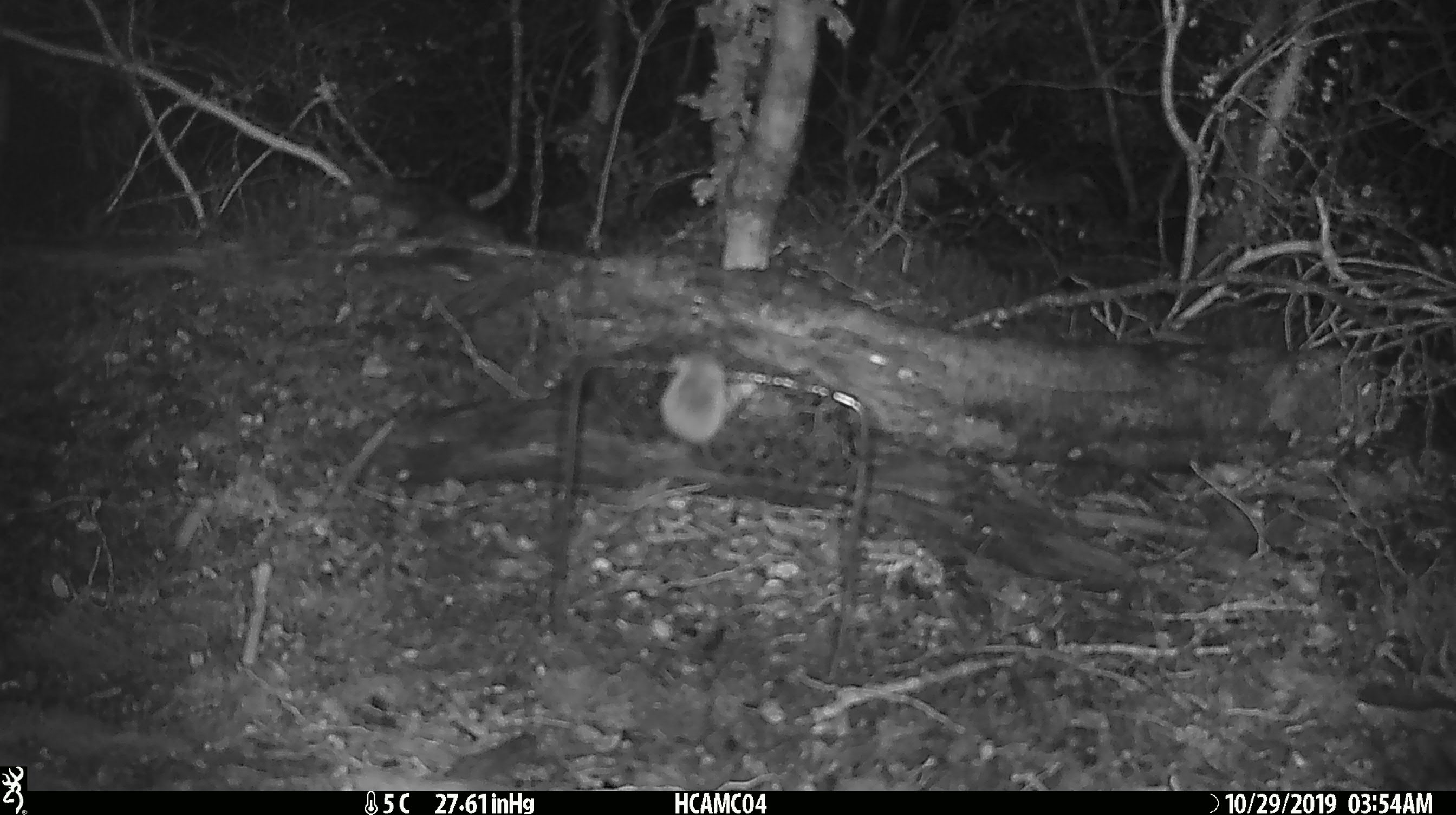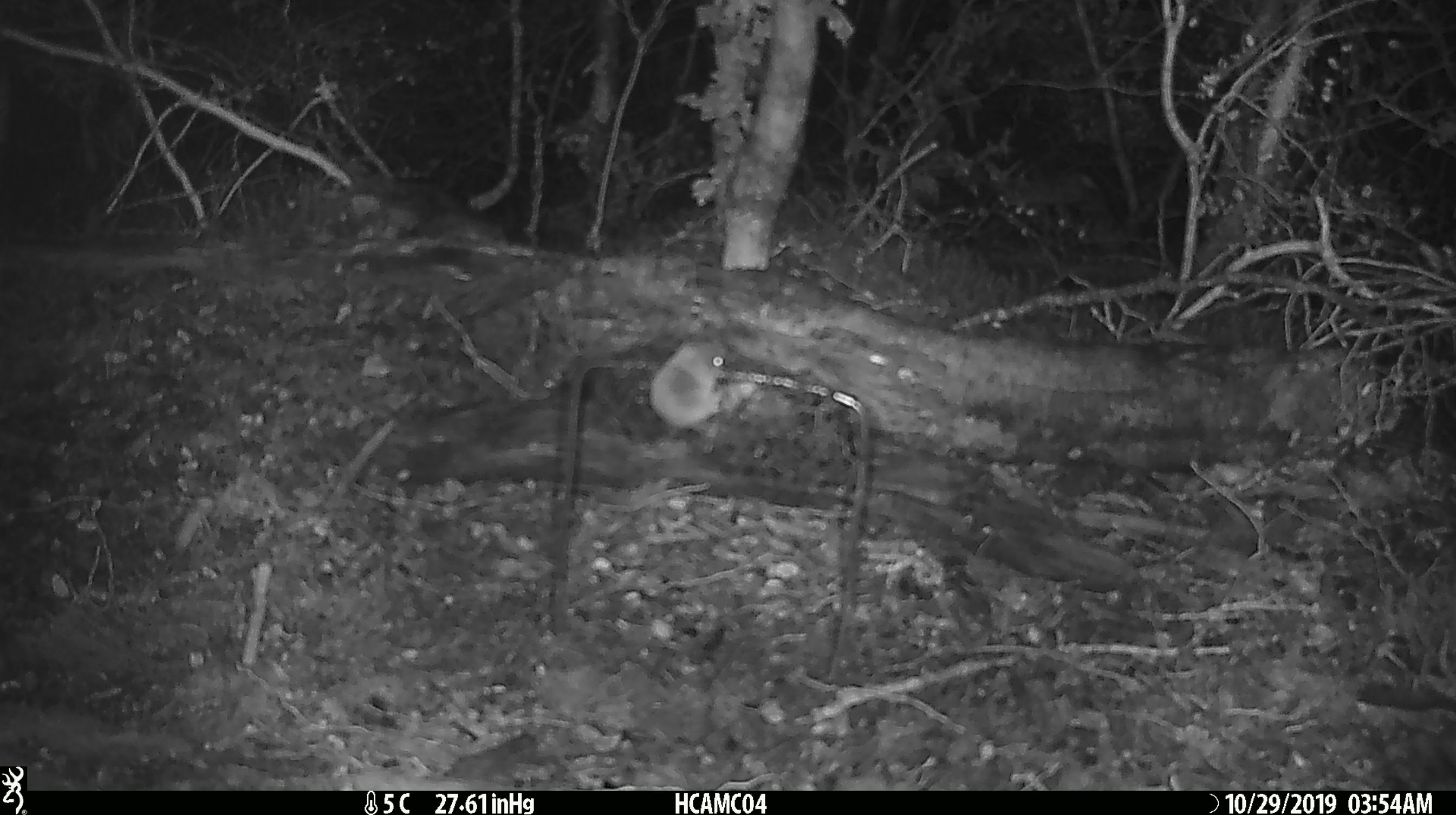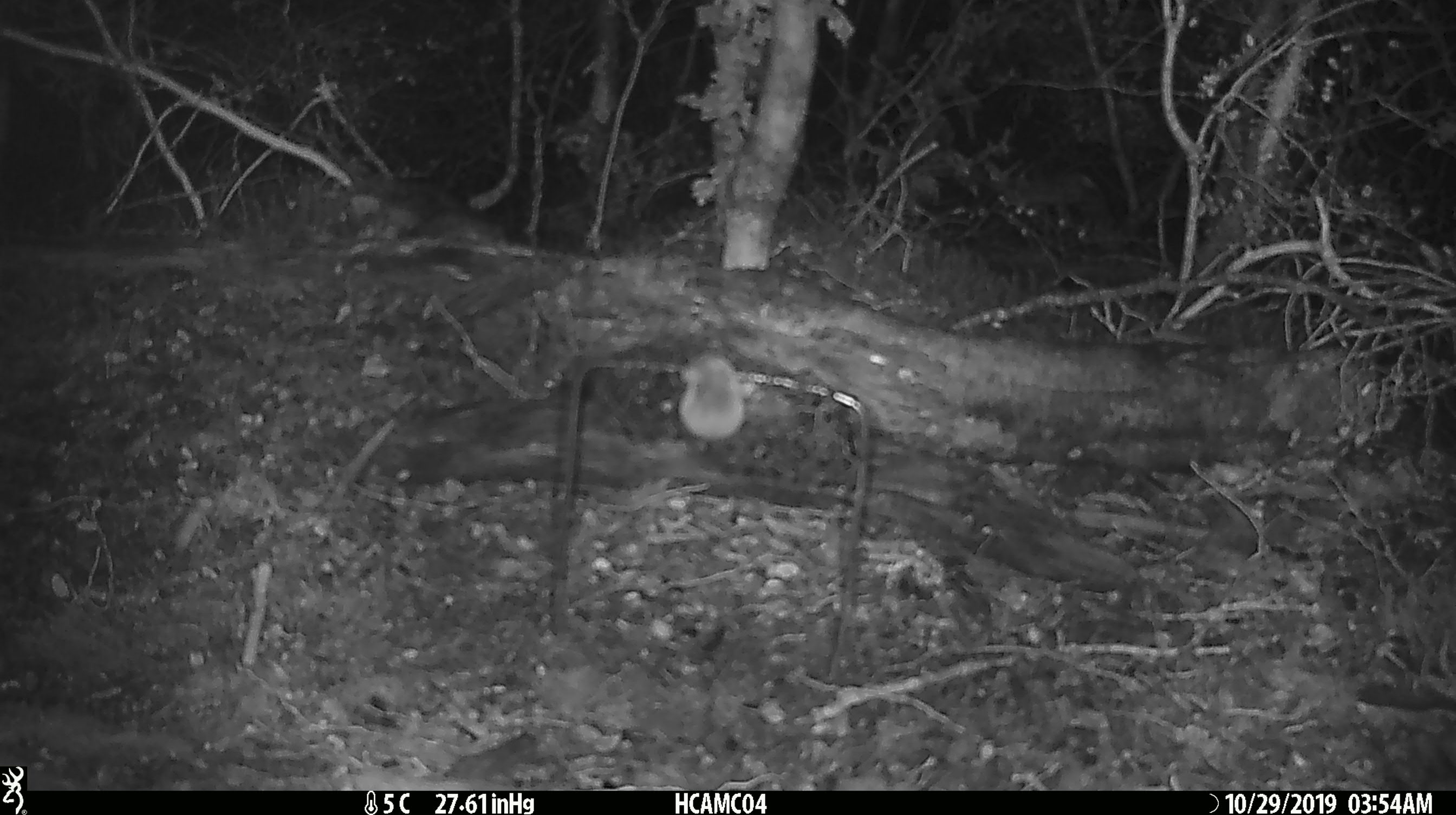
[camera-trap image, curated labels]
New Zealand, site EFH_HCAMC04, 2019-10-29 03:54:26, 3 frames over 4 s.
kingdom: Animalia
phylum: Chordata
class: Mammalia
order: Rodentia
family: Muridae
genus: Mus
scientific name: Mus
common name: mouse